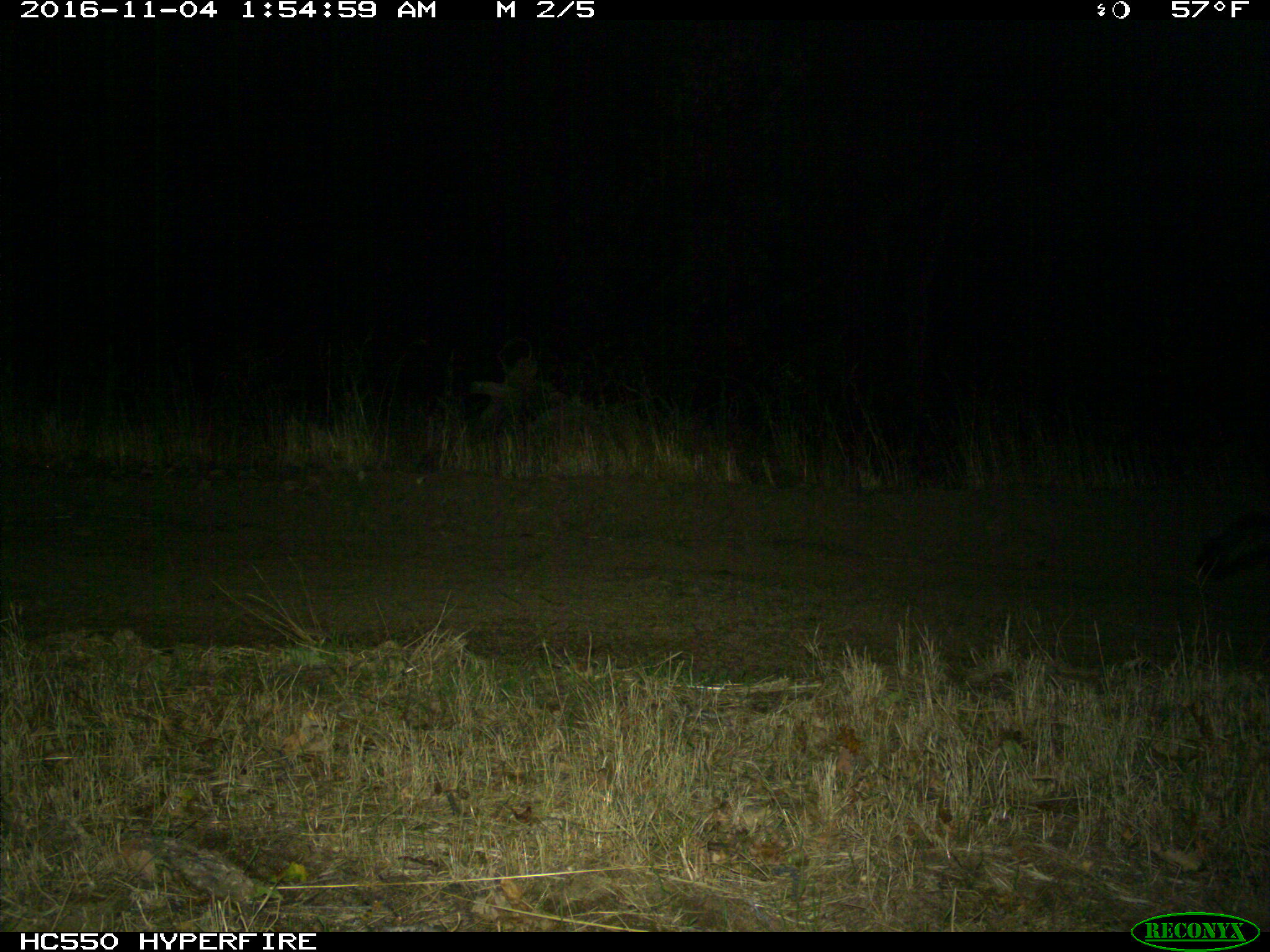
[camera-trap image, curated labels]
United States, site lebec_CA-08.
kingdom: Animalia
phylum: Chordata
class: Mammalia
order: Carnivora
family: Mephitidae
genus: Mephitis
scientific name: Mephitis mephitis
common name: striped skunk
Mephitis mephitis (striped skunk).